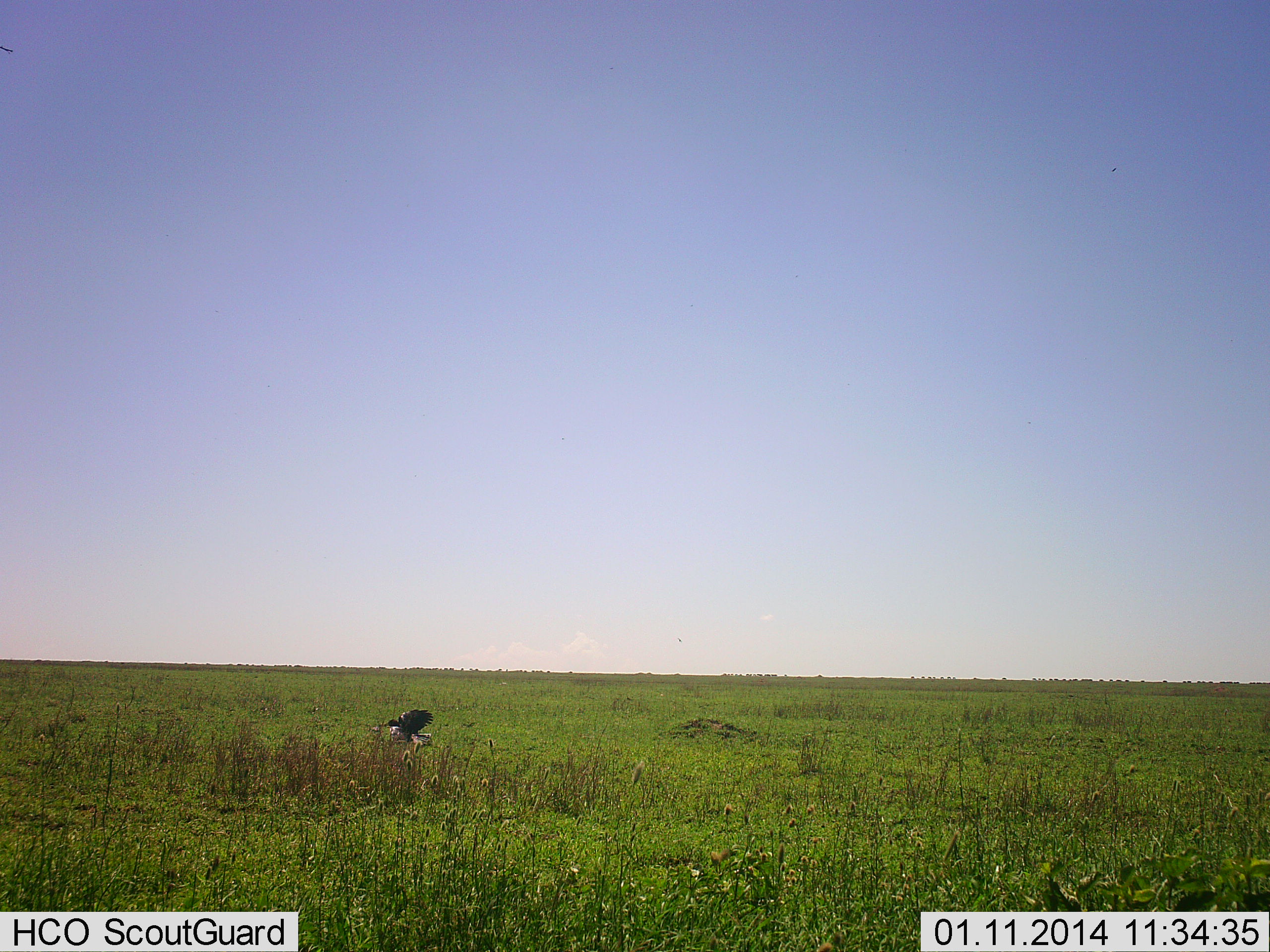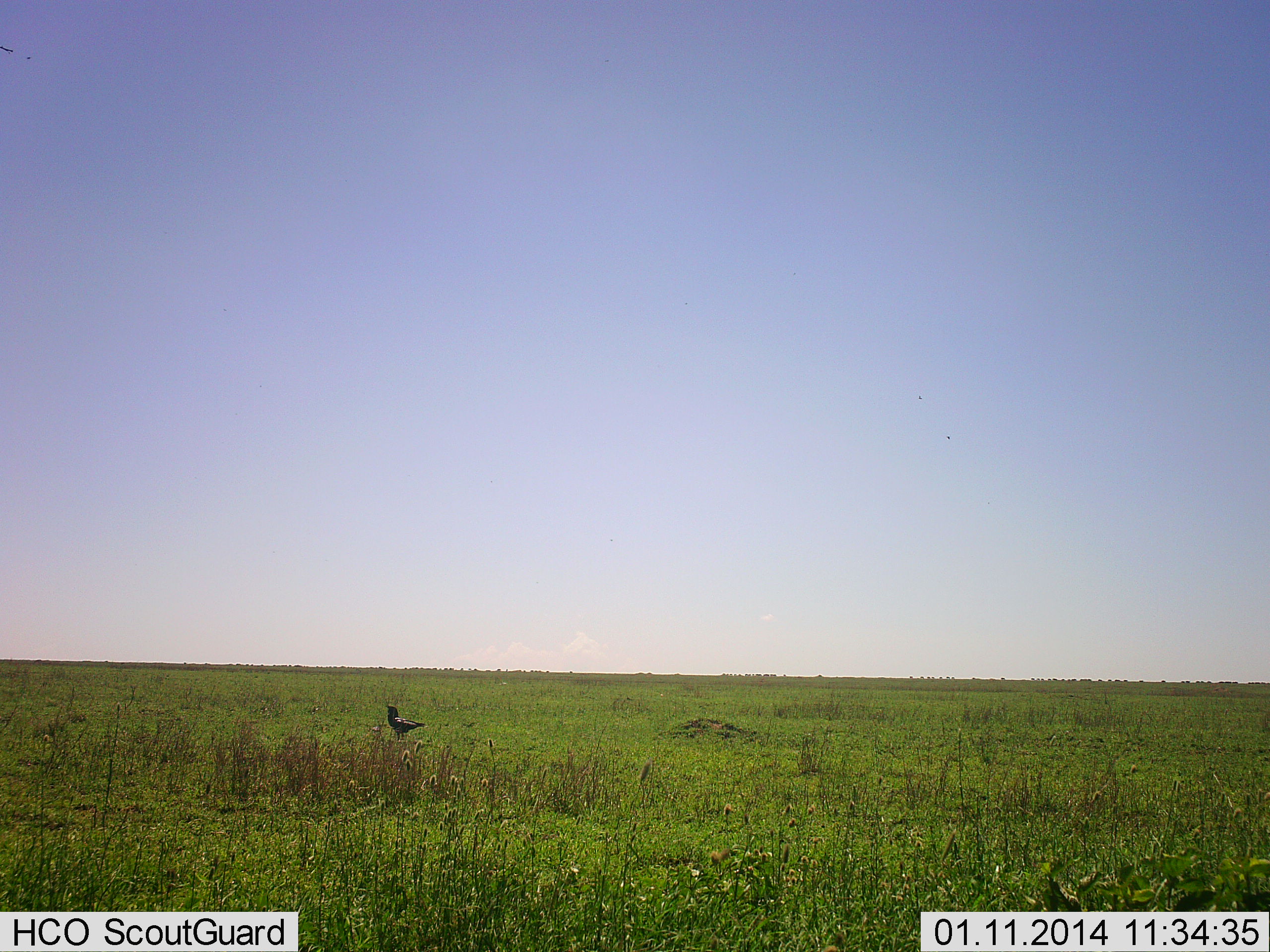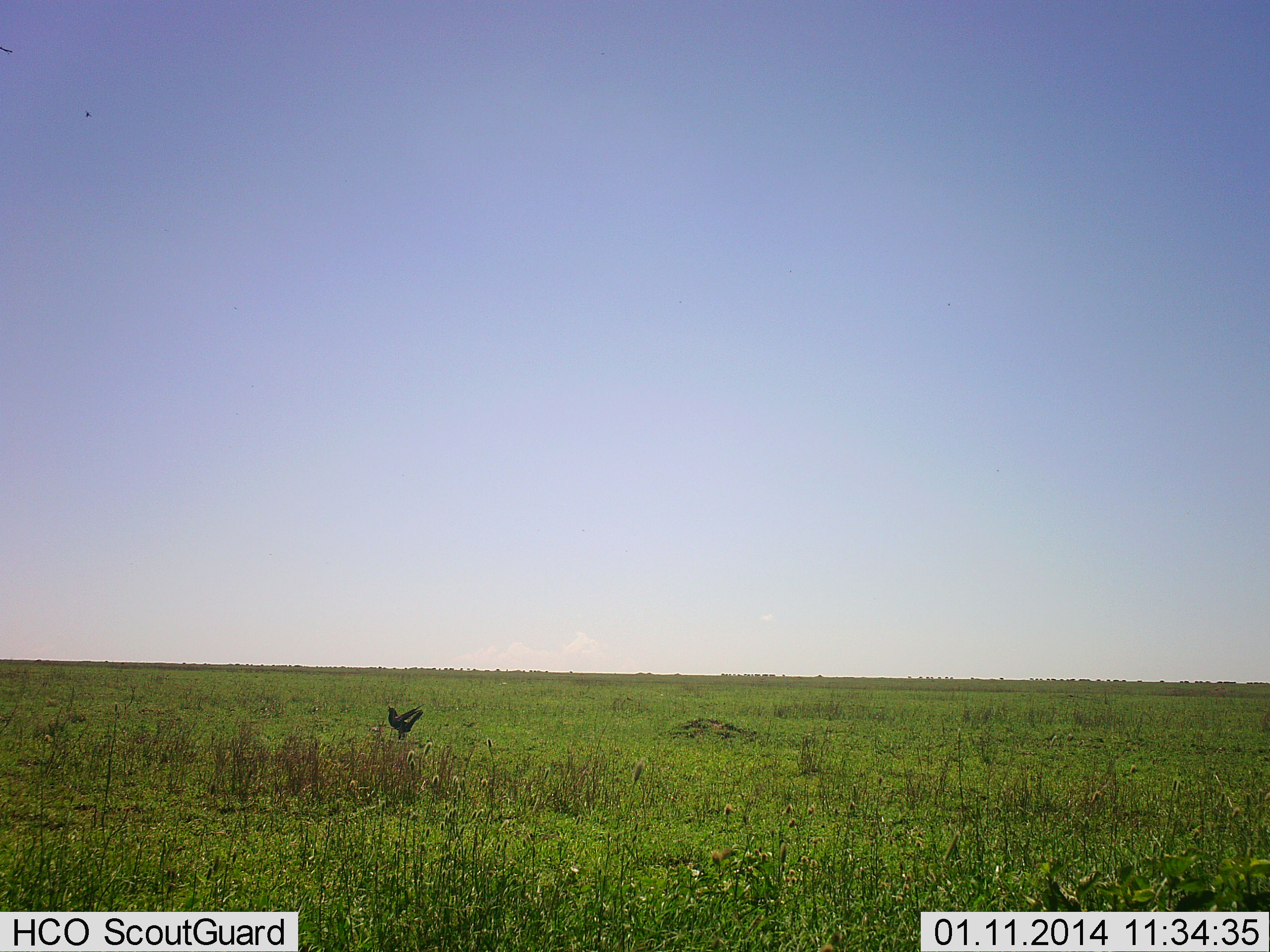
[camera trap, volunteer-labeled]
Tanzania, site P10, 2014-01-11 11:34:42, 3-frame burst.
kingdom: Animalia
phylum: Chordata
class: Aves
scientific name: Aves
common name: bird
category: otherbird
Otherbird (bird) (Aves), count 1. Behavior (volunteer vote fractions): standing 75%, resting 4%, moving 29%, interacting 2%. Young present (vote fraction): 0%. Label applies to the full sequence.